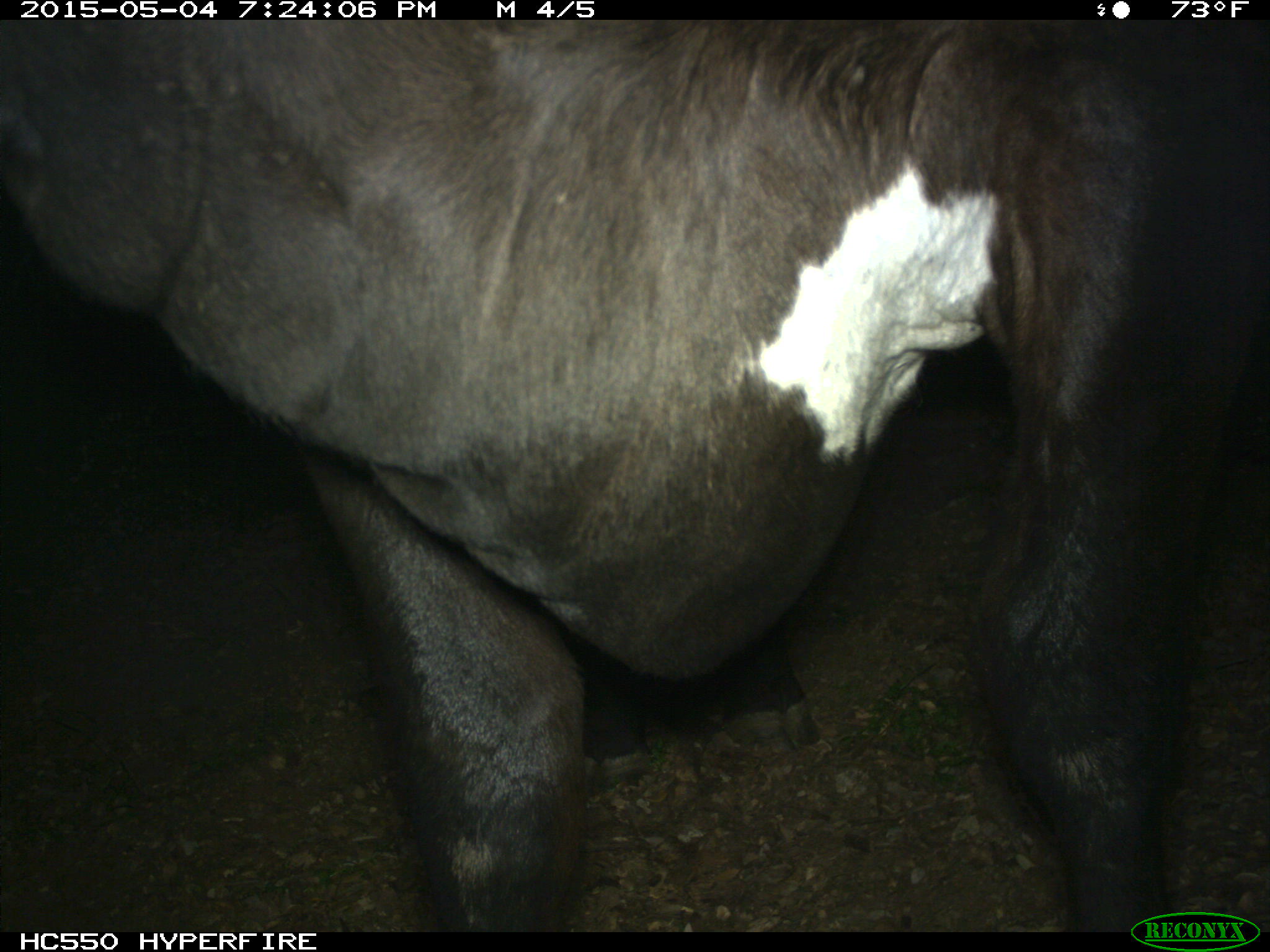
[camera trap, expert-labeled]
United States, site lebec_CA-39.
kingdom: Animalia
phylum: Chordata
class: Mammalia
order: Artiodactyla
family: Bovidae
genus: Bos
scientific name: Bos taurus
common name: domestic cow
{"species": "Bos taurus (domestic cow)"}